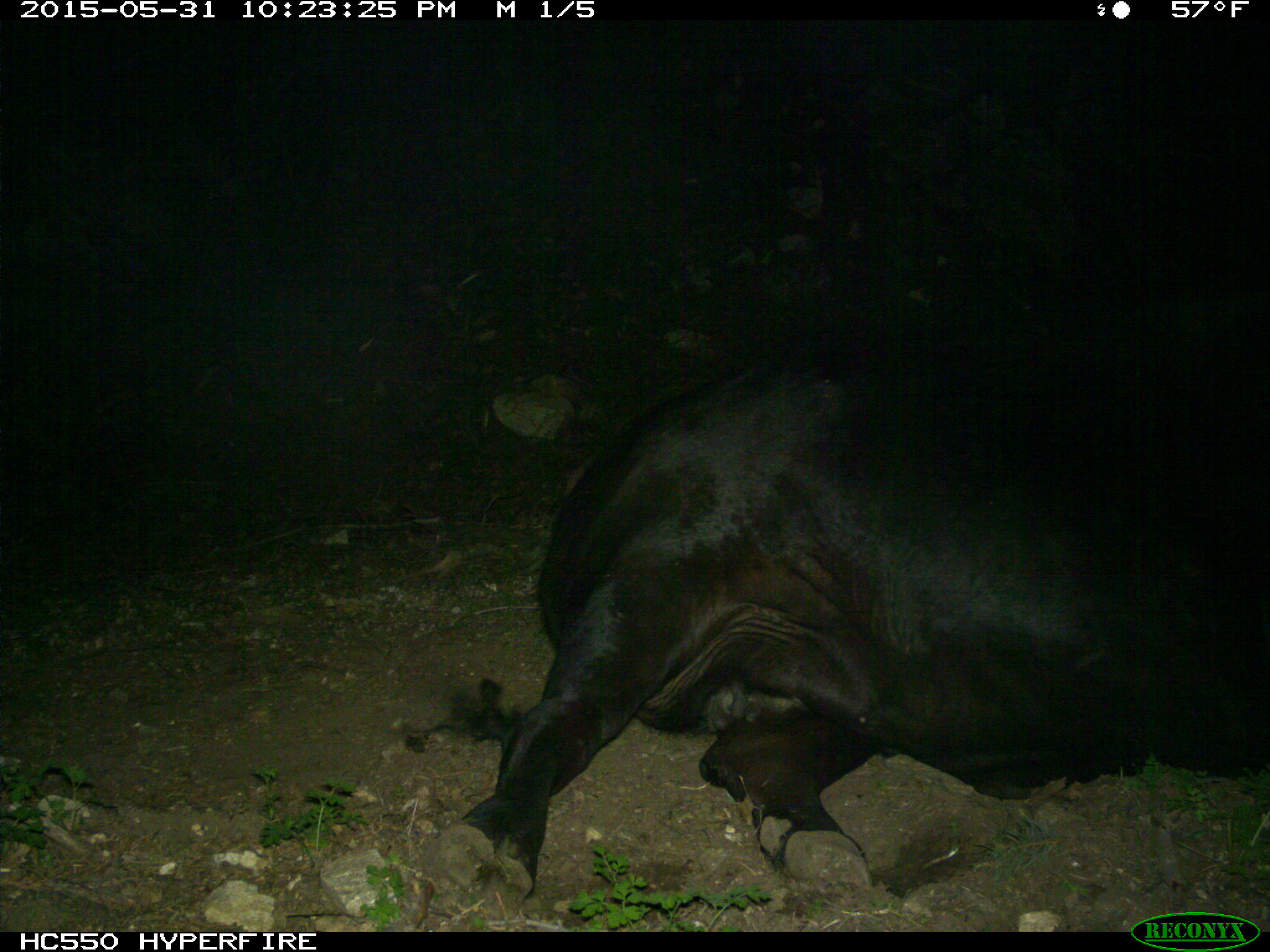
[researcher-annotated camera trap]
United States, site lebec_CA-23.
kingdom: Animalia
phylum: Chordata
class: Mammalia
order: Artiodactyla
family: Bovidae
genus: Bos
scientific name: Bos taurus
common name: domestic cow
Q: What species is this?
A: Bos taurus (domestic cow).